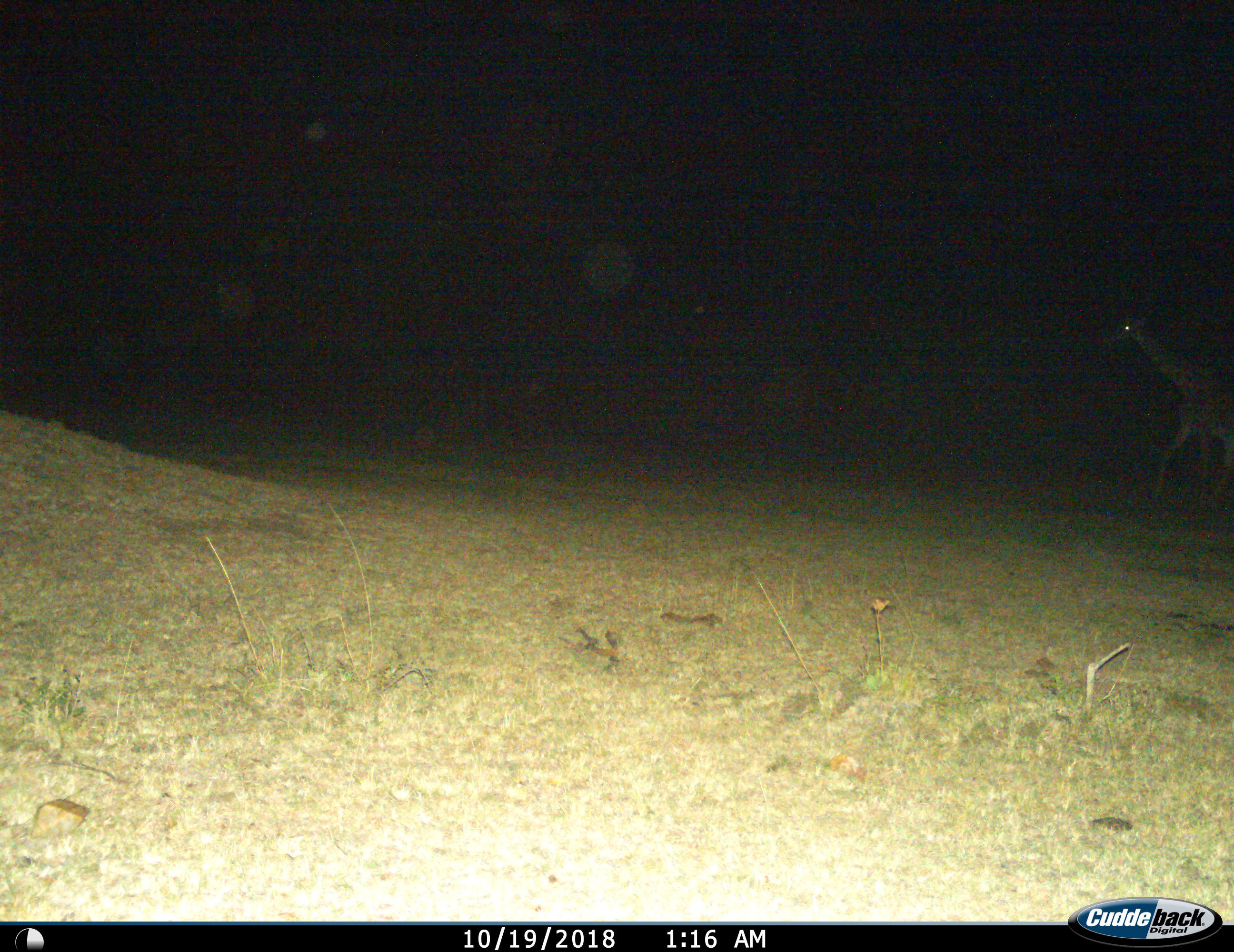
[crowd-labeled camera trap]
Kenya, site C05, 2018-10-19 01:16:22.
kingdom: Animalia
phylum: Chordata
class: Mammalia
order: Artiodactyla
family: Giraffidae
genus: Giraffa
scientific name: Giraffa camelopardalis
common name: giraffe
Giraffe (Giraffa camelopardalis), count 1. Behavior (volunteer vote fractions): standing 11%, resting 0%, moving 100%, interacting 0%. Young present (vote fraction): 11%. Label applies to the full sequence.